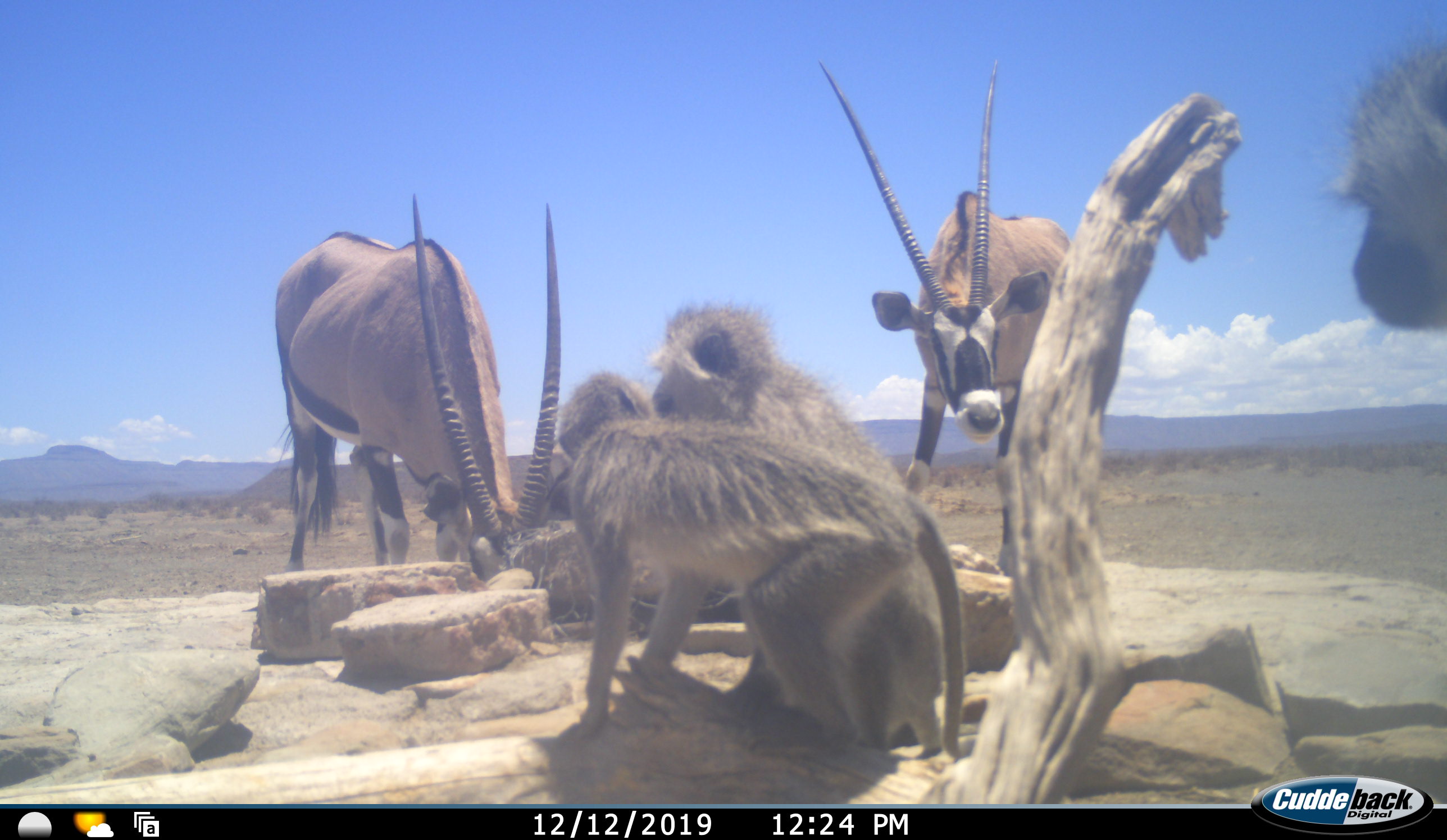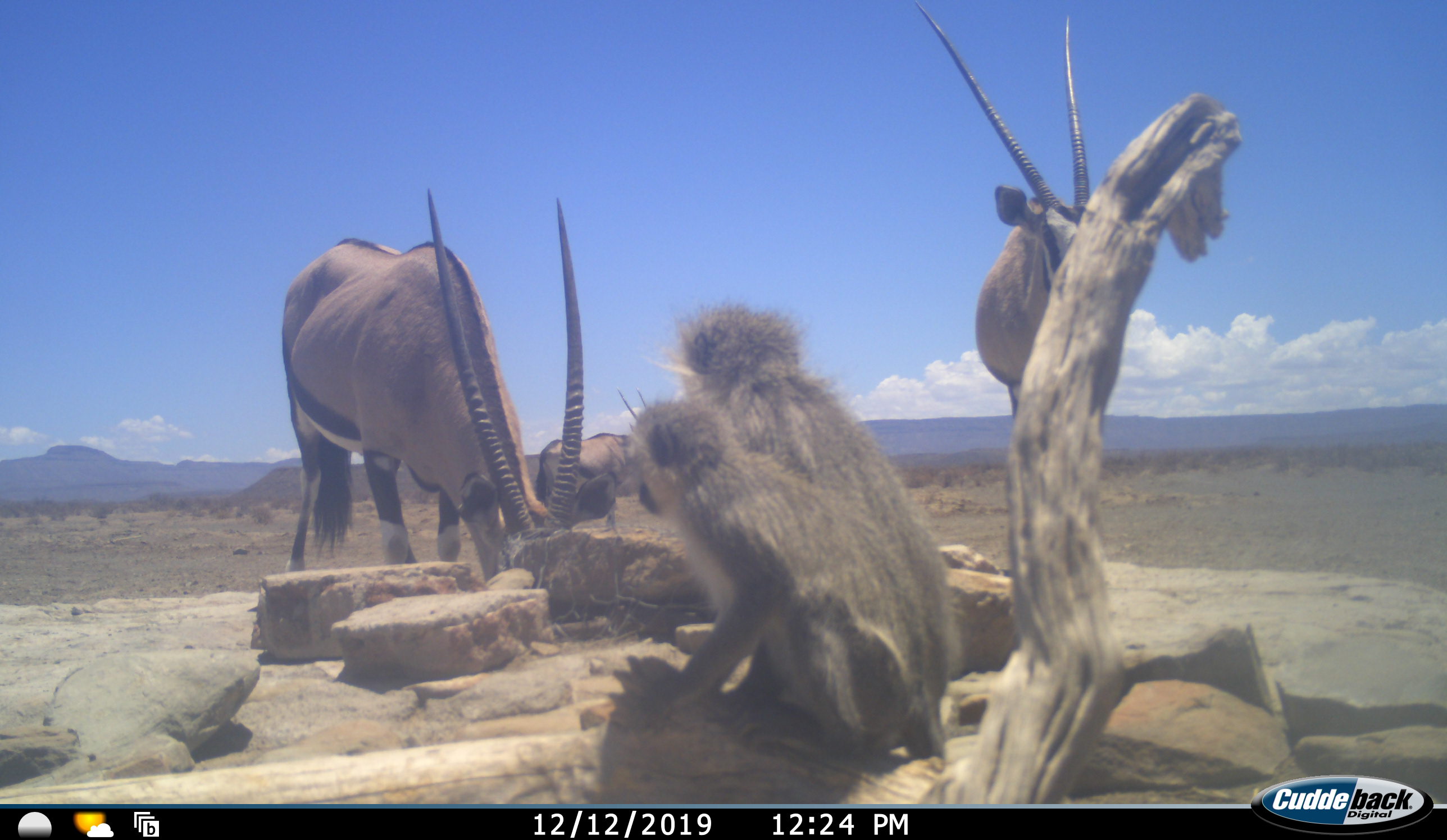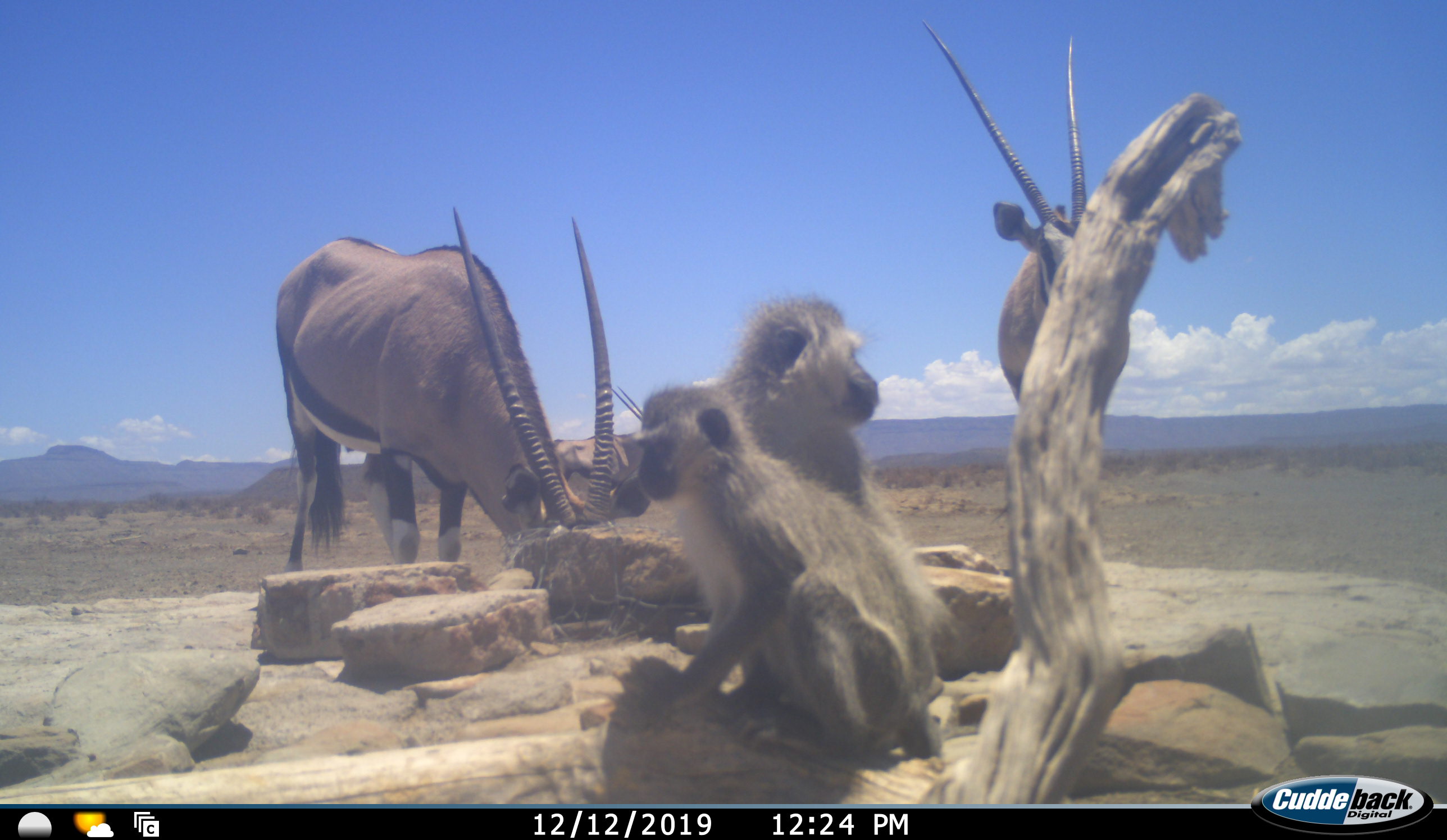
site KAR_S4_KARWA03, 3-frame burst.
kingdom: Animalia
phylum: Chordata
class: Mammalia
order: Artiodactyla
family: Bovidae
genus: Oryx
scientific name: Oryx gazella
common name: gemsbok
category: oryx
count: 3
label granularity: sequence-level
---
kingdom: Animalia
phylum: Chordata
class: Mammalia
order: Primates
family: Cercopithecidae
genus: Chlorocebus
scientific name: Chlorocebus pygerythrus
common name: vervet monkey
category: monkeyvervet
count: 3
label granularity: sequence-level